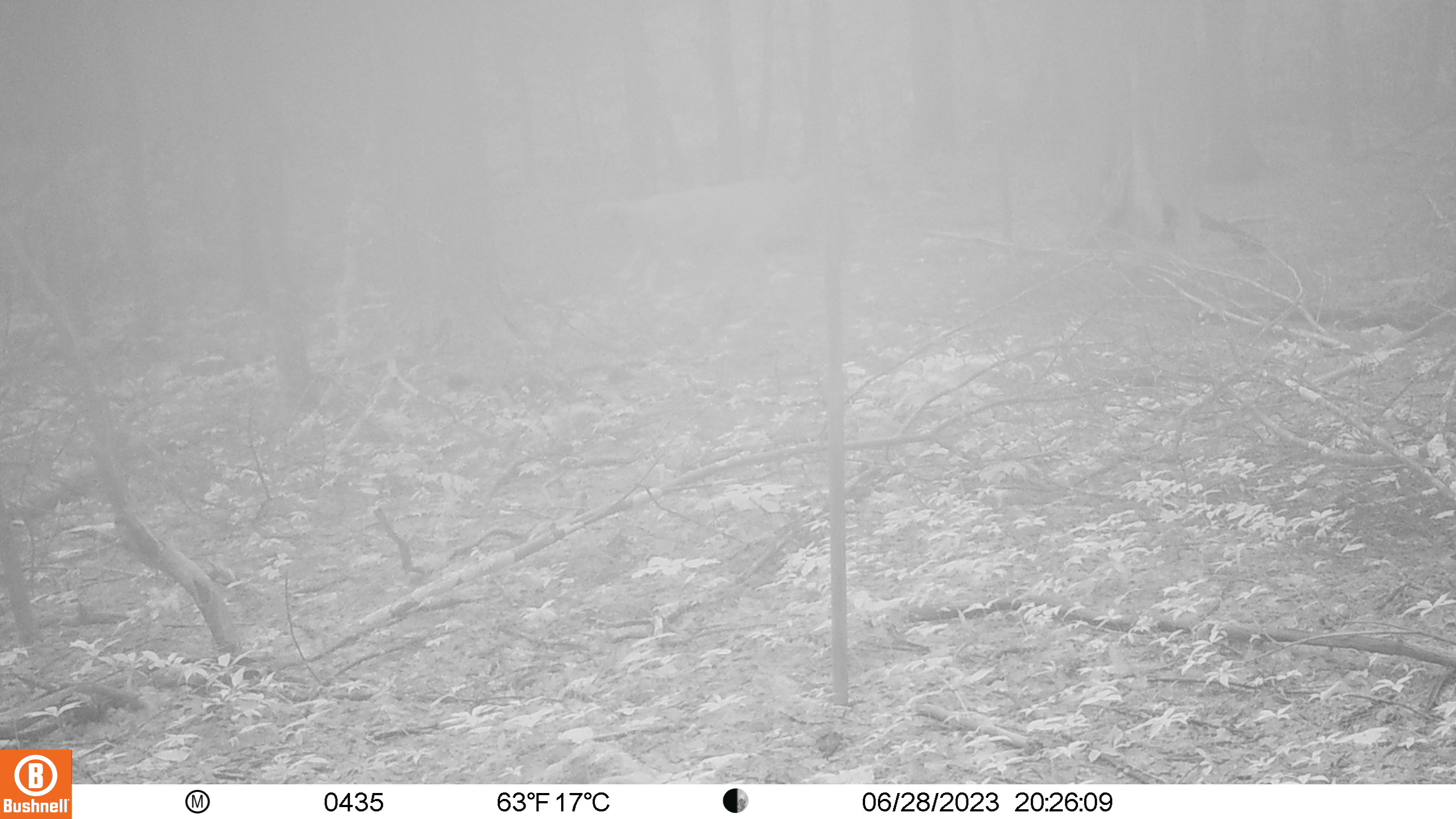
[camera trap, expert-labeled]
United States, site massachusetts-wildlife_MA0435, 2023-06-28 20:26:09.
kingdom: Animalia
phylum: Chordata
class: Mammalia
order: Artiodactyla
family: Cervidae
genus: Odocoileus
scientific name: Odocoileus virginianus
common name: white-tailed deer